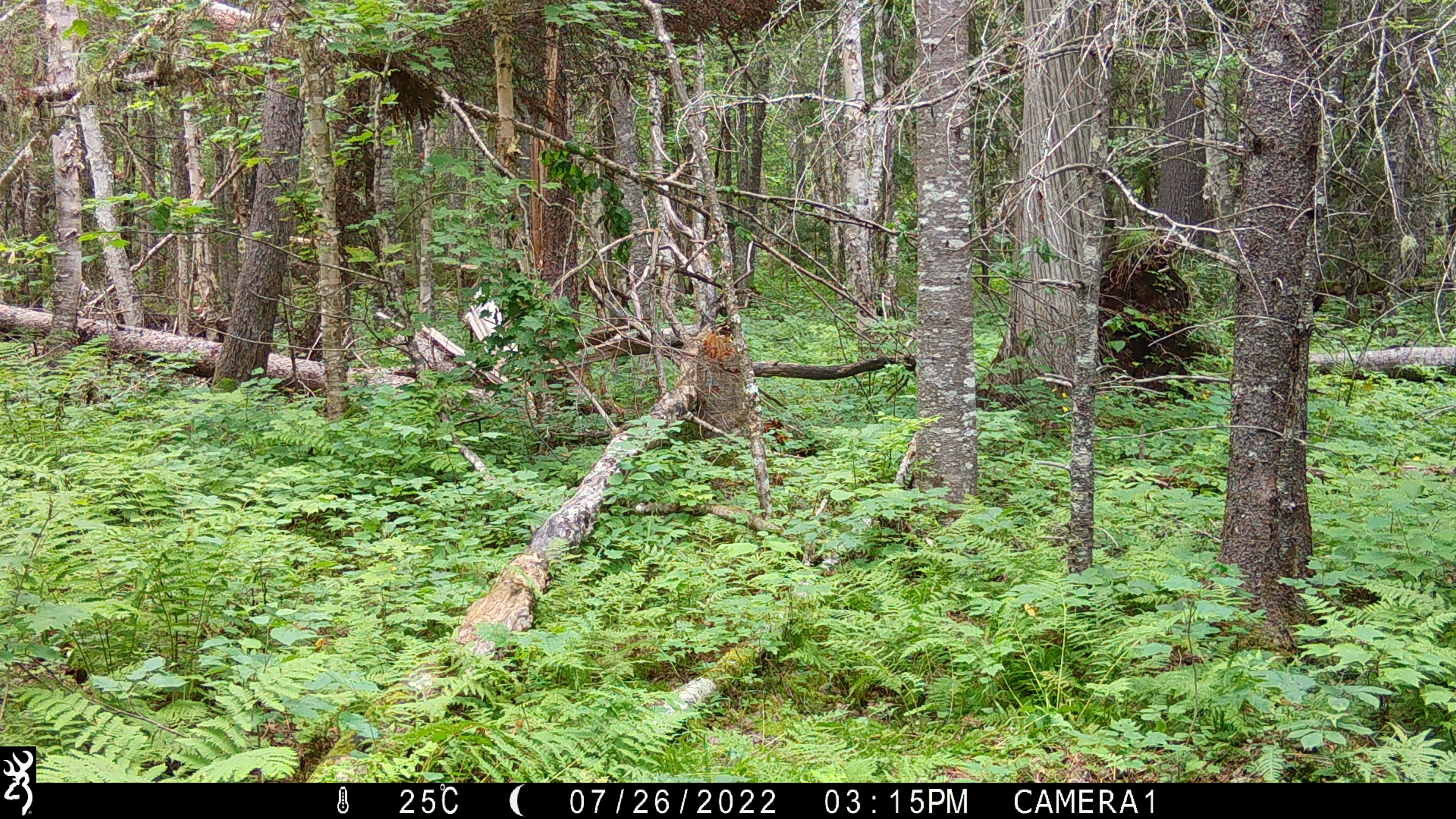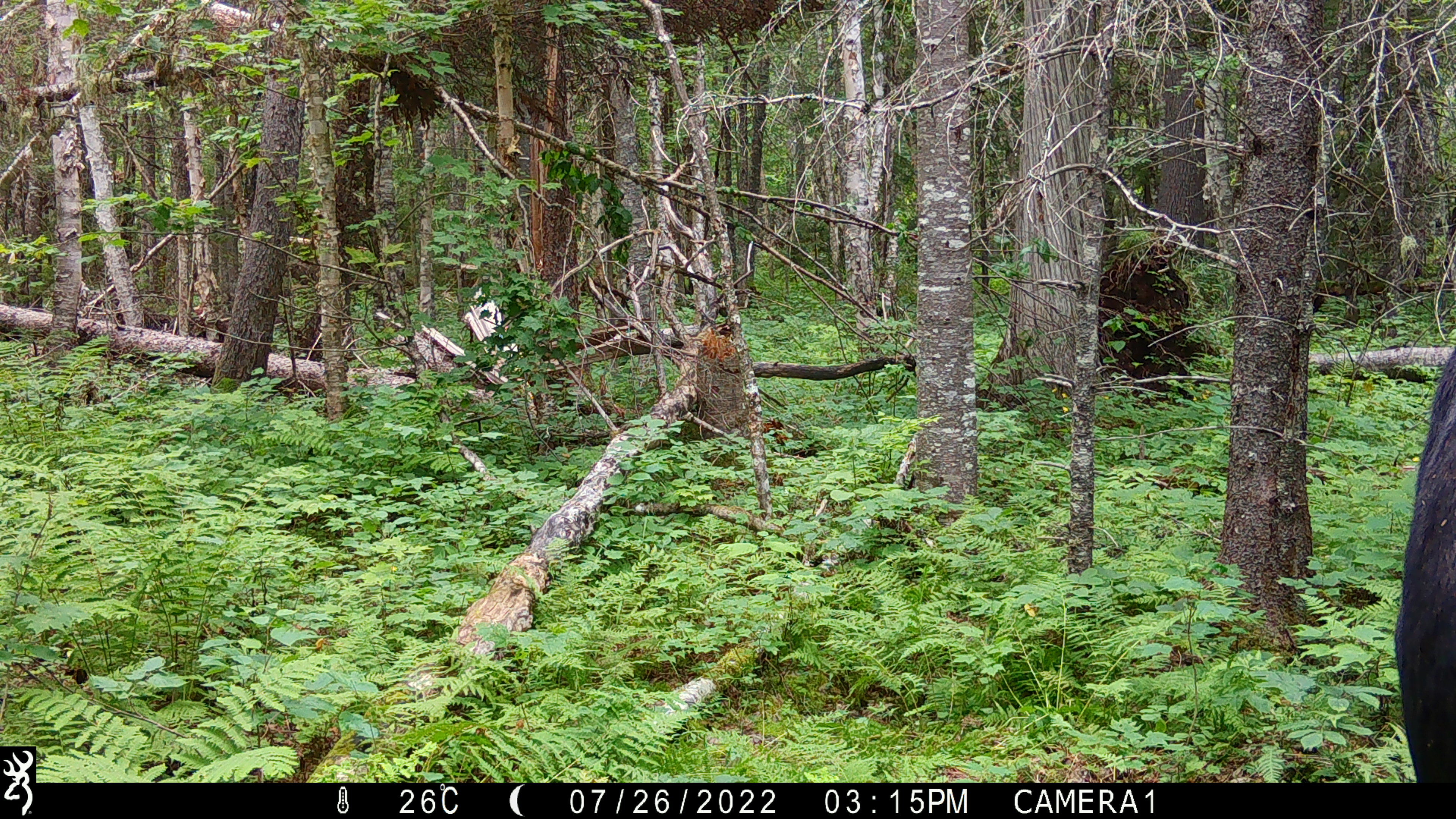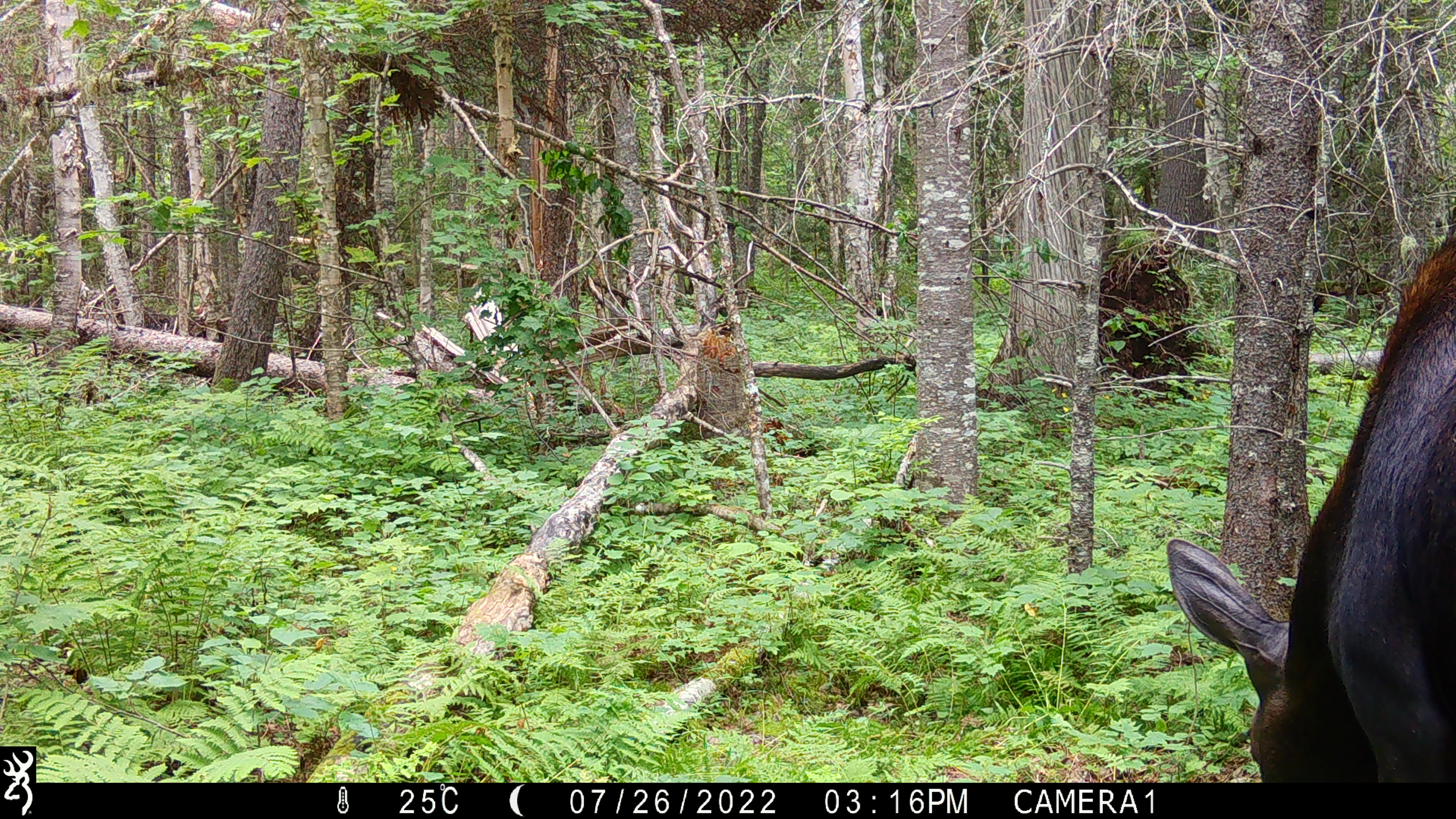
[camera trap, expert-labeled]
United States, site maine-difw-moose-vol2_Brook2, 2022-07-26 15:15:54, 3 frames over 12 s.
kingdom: Animalia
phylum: Chordata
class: Mammalia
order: Artiodactyla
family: Cervidae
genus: Alces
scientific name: Alces alces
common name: moose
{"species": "moose (Alces alces)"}